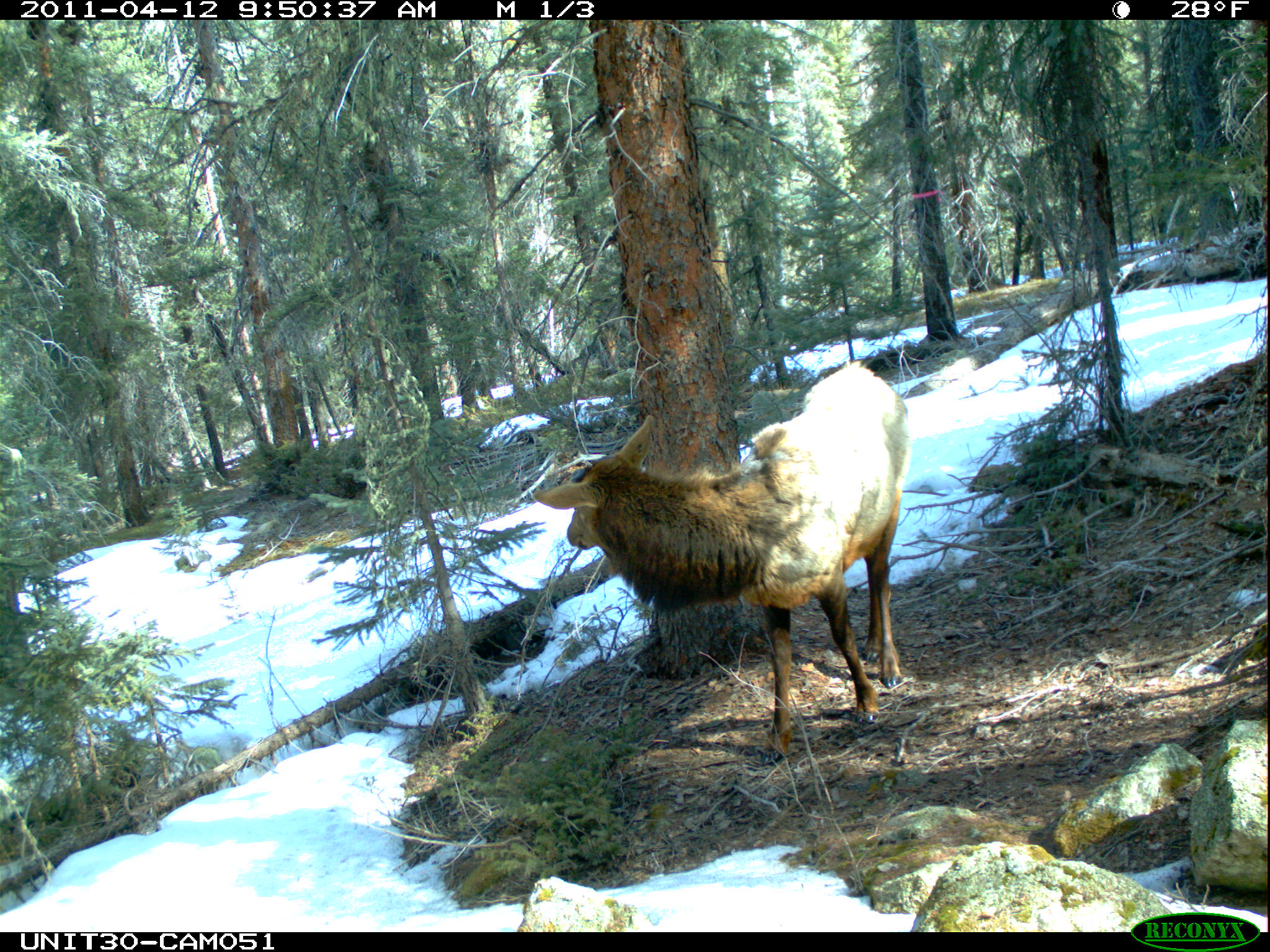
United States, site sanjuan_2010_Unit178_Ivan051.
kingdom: Animalia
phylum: Chordata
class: Mammalia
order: Artiodactyla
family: Cervidae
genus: Cervus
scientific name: Cervus elaphus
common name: red deer